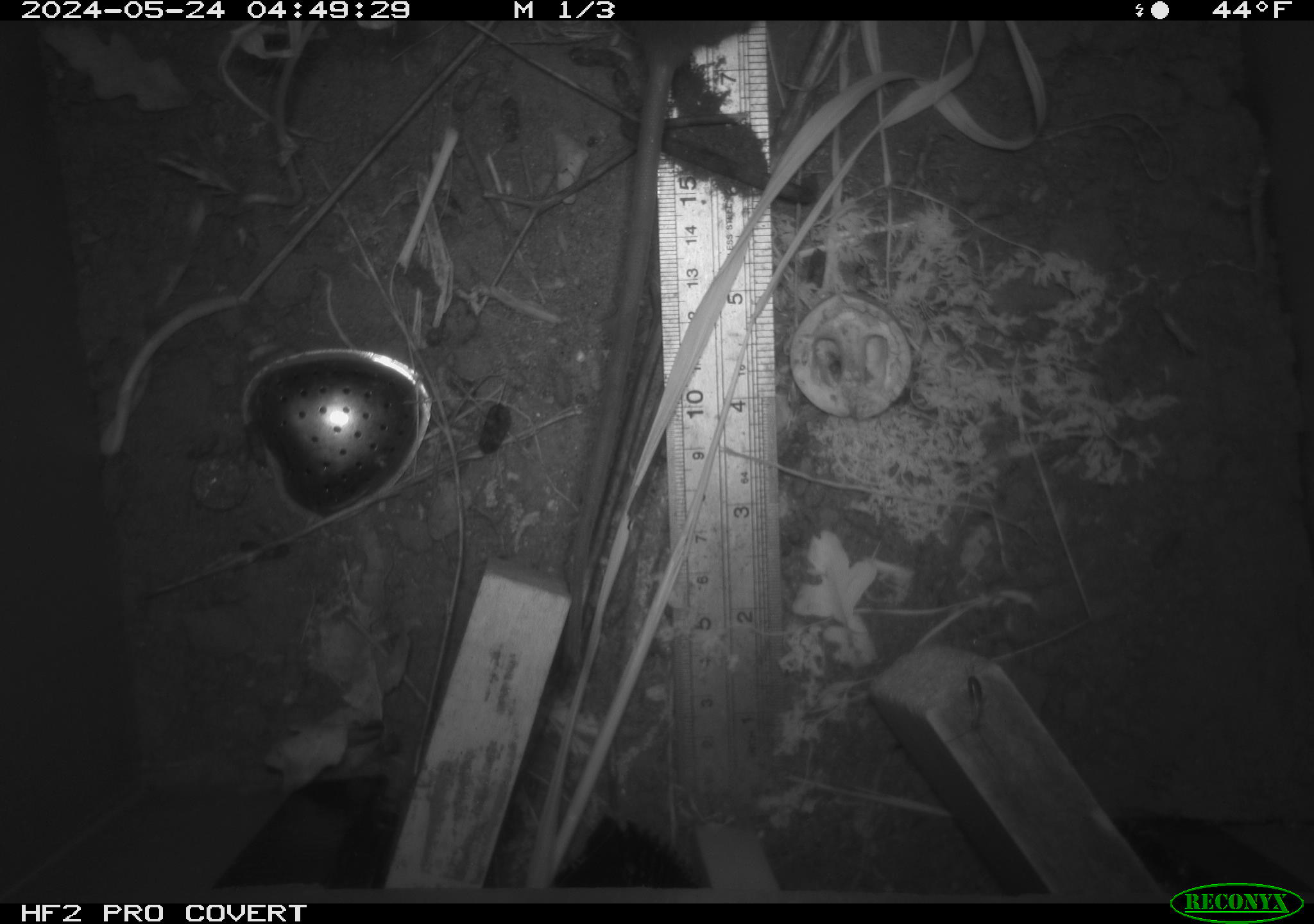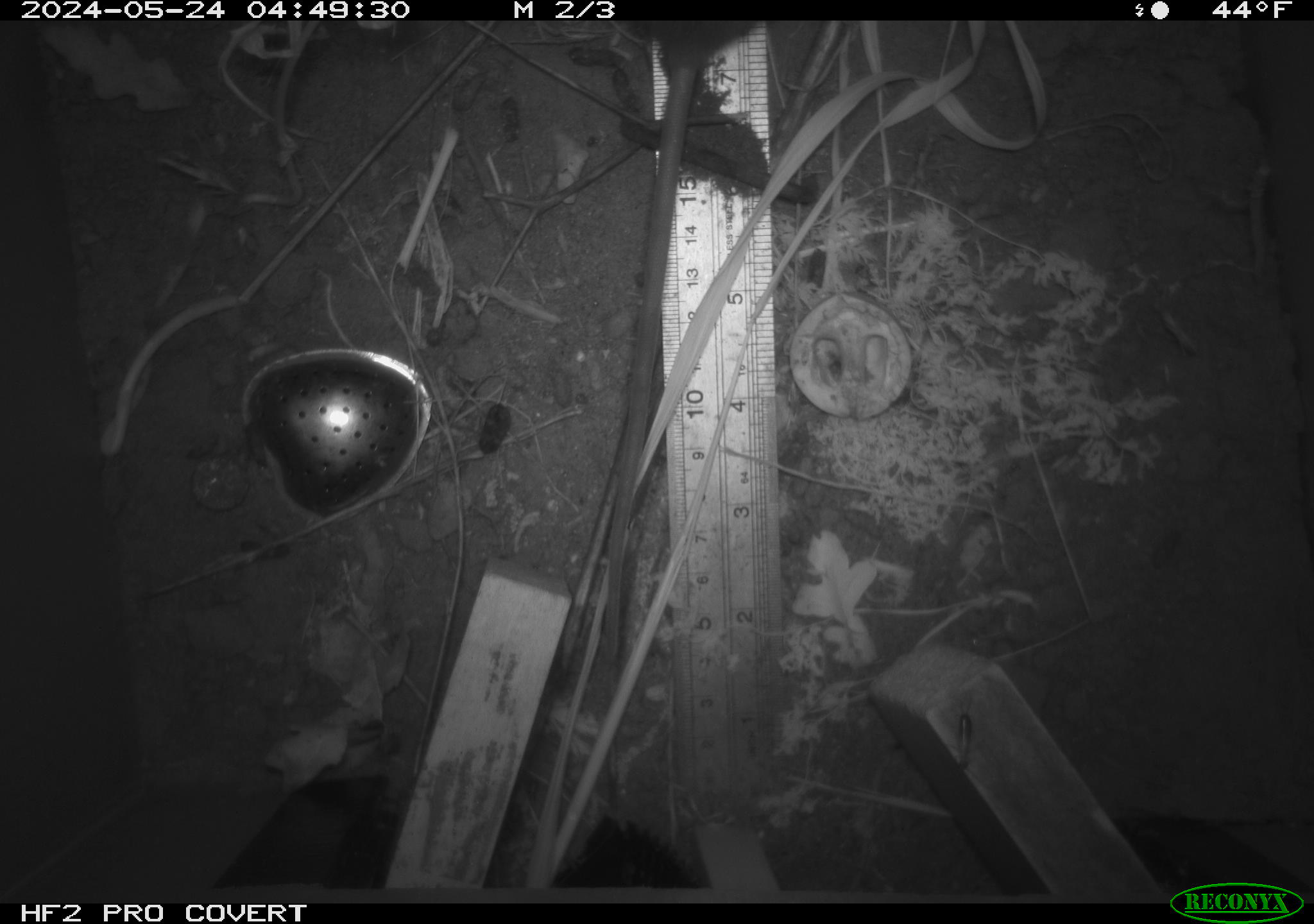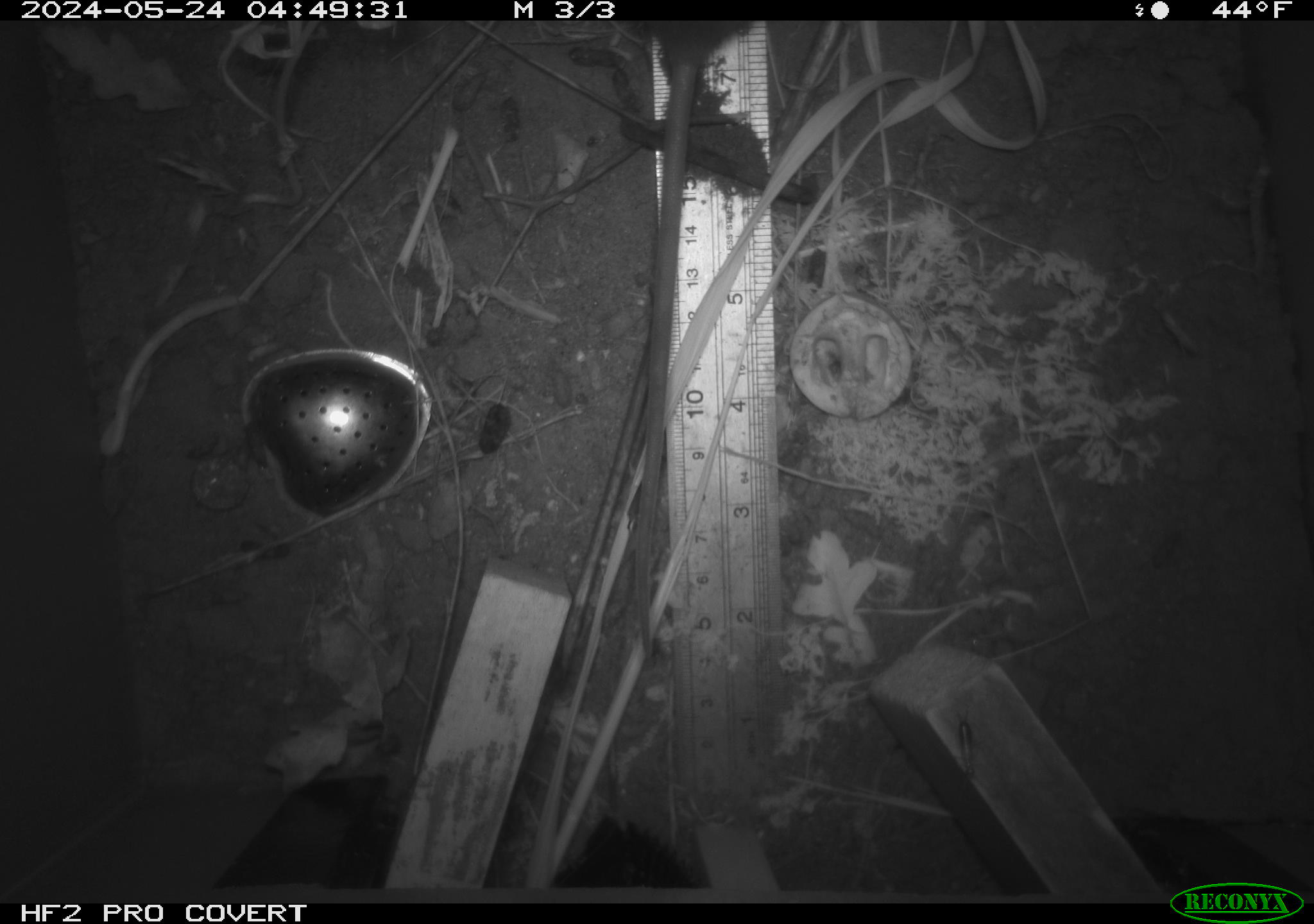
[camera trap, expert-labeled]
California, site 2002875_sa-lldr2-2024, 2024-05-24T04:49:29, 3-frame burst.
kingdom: Animalia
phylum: Chordata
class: Mammalia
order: Rodentia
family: Muridae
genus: Rattus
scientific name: Rattus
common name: rat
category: rattus species